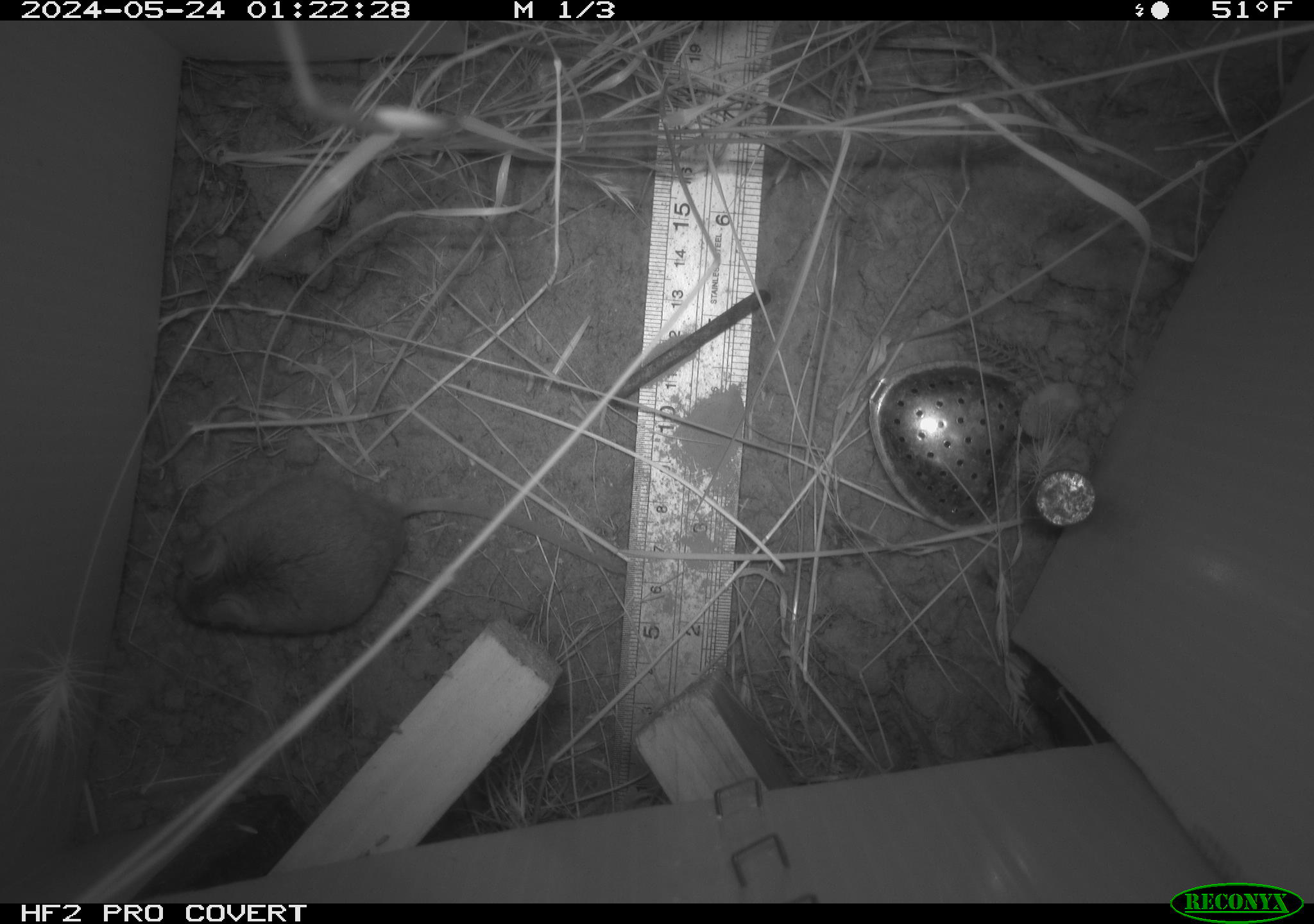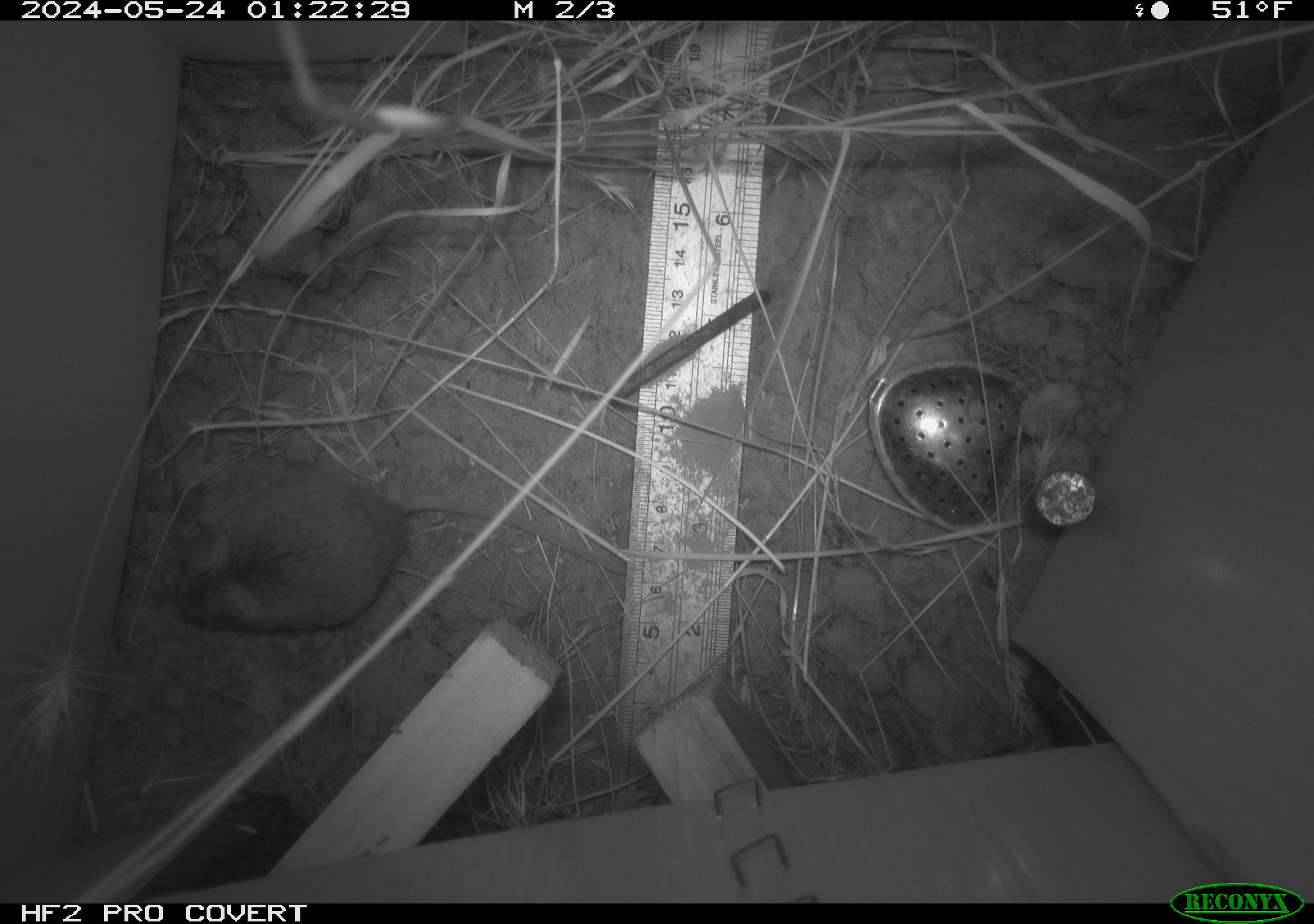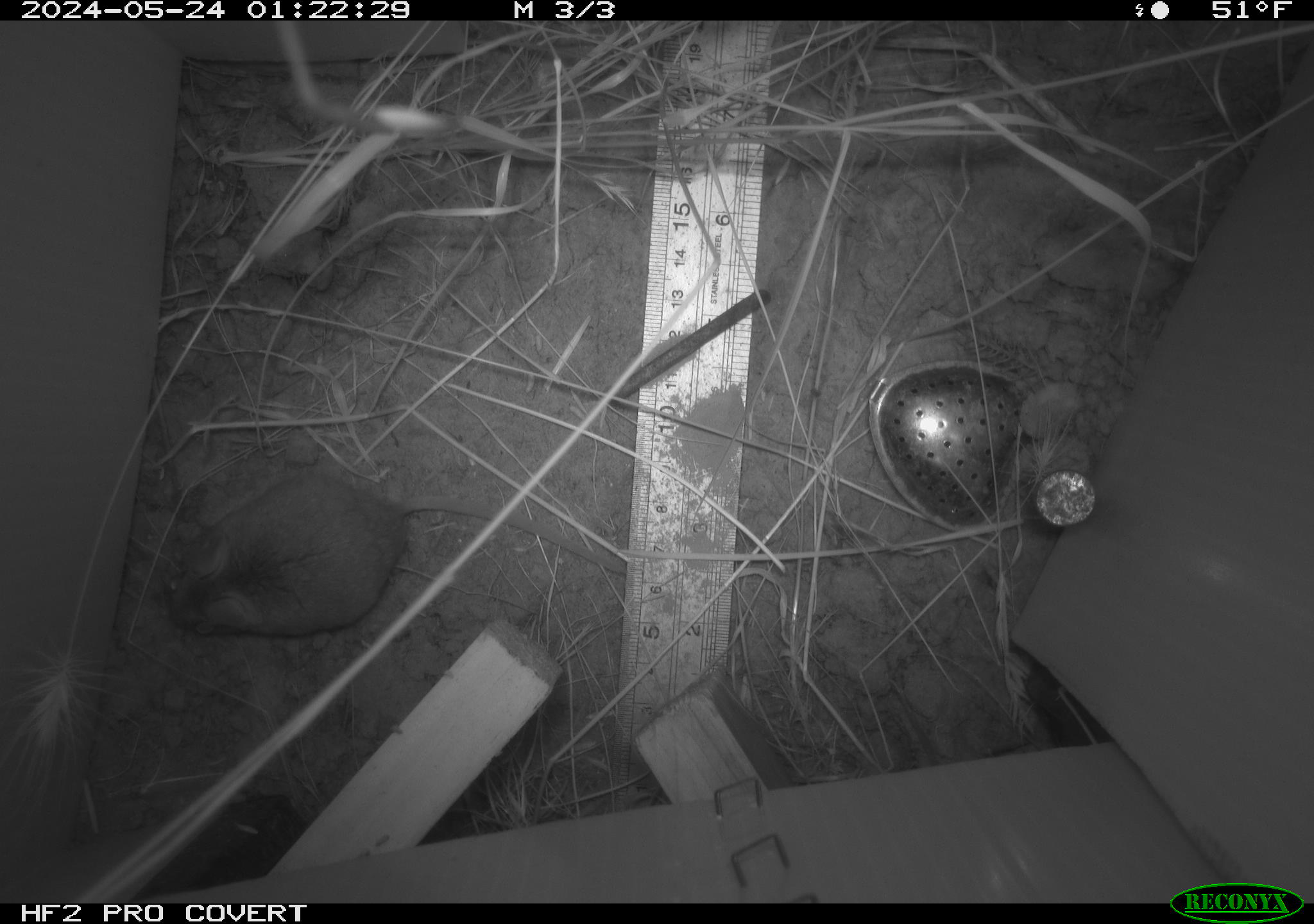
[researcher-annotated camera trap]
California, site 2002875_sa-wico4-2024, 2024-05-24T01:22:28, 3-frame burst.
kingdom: Animalia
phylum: Chordata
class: Mammalia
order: Rodentia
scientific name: Rodentia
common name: rodent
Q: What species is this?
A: Rodent (Rodentia).